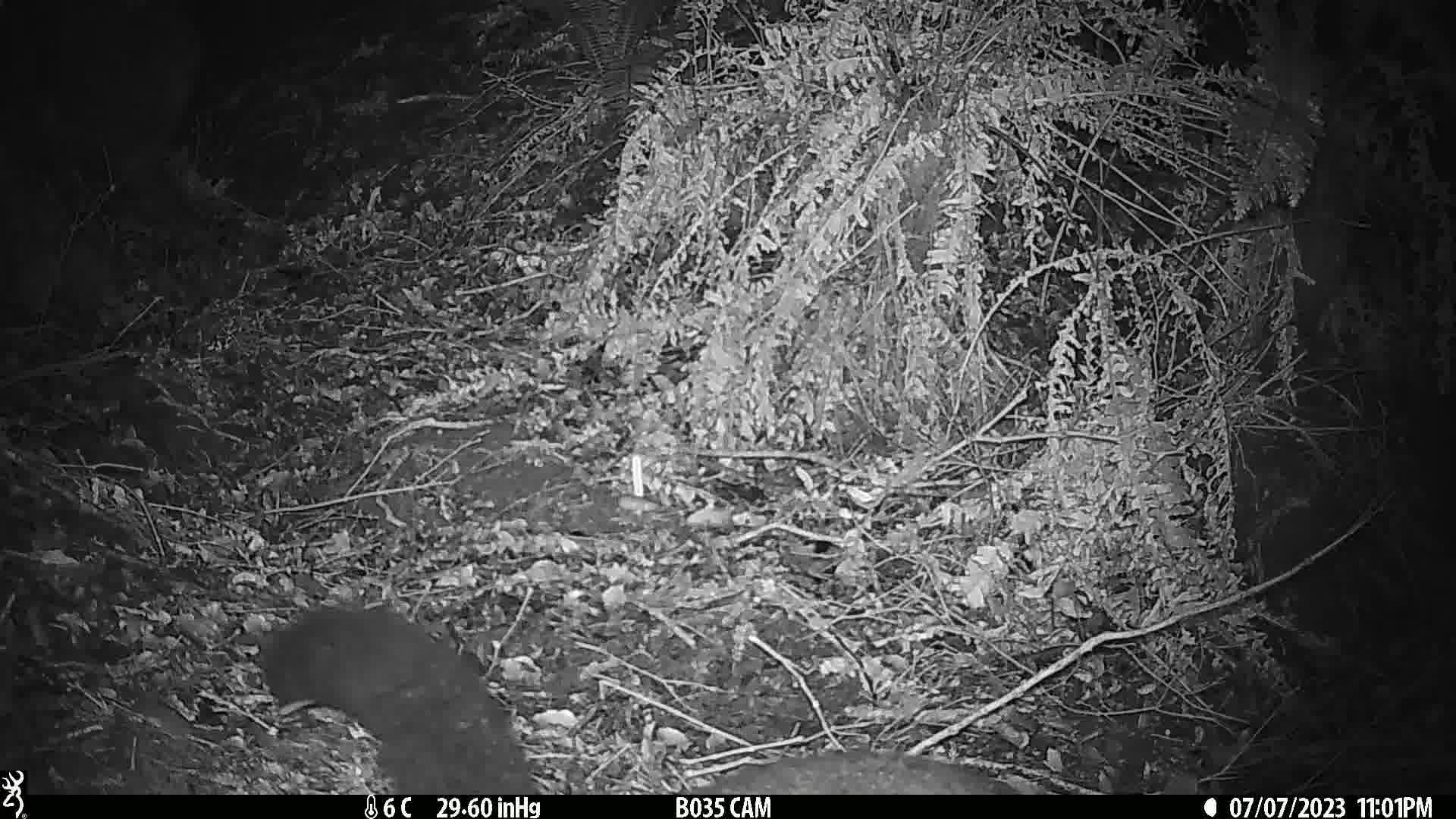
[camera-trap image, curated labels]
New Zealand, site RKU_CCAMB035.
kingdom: Animalia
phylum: Chordata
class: Mammalia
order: Diprotodontia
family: Phalangeridae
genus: Trichosurus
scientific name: Trichosurus vulpecula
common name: common brushtail possum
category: possum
Possum (common brushtail possum) (Trichosurus vulpecula).